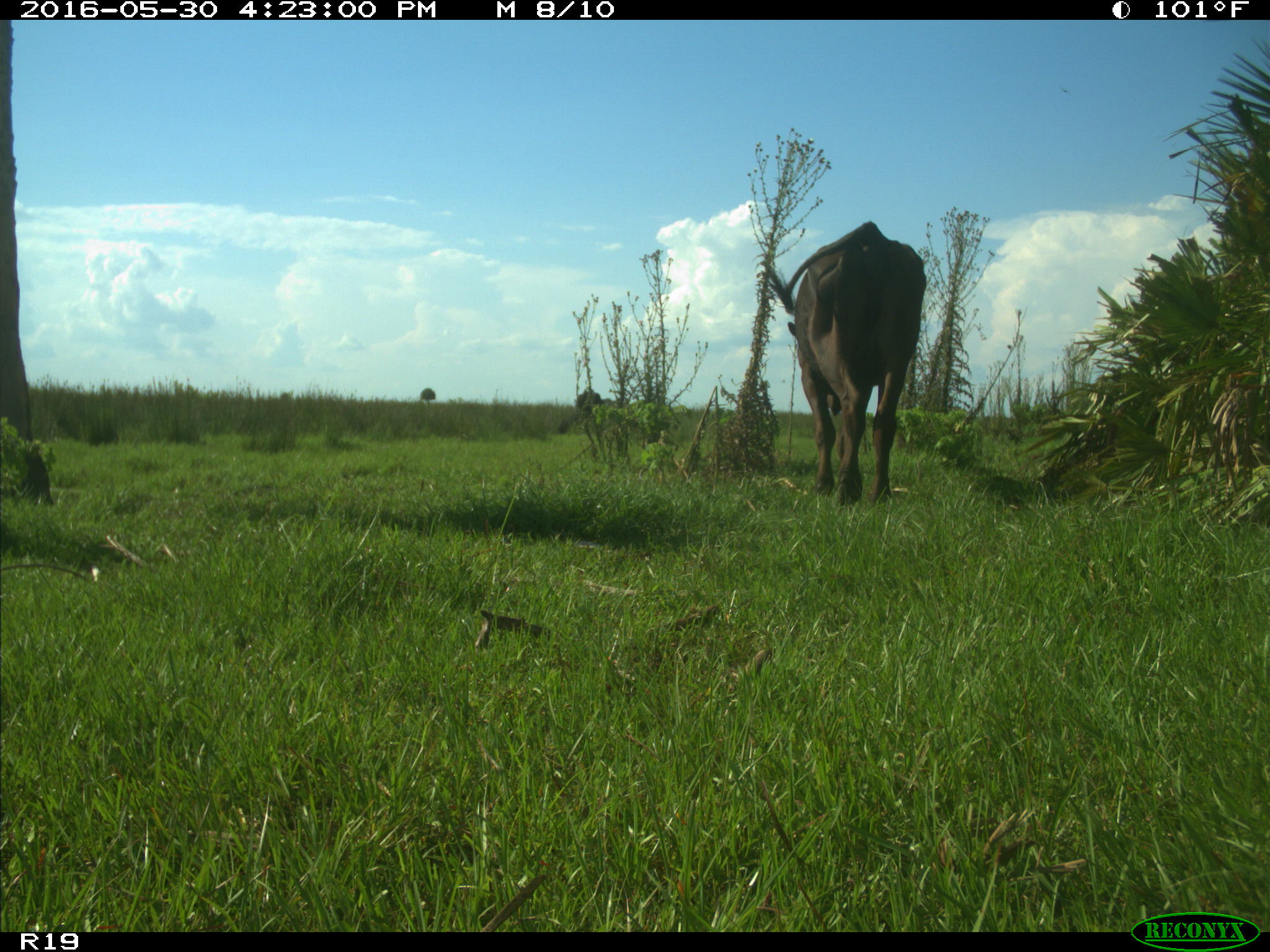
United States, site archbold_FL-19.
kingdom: Animalia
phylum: Chordata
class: Mammalia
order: Artiodactyla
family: Bovidae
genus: Bos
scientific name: Bos taurus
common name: domestic cow